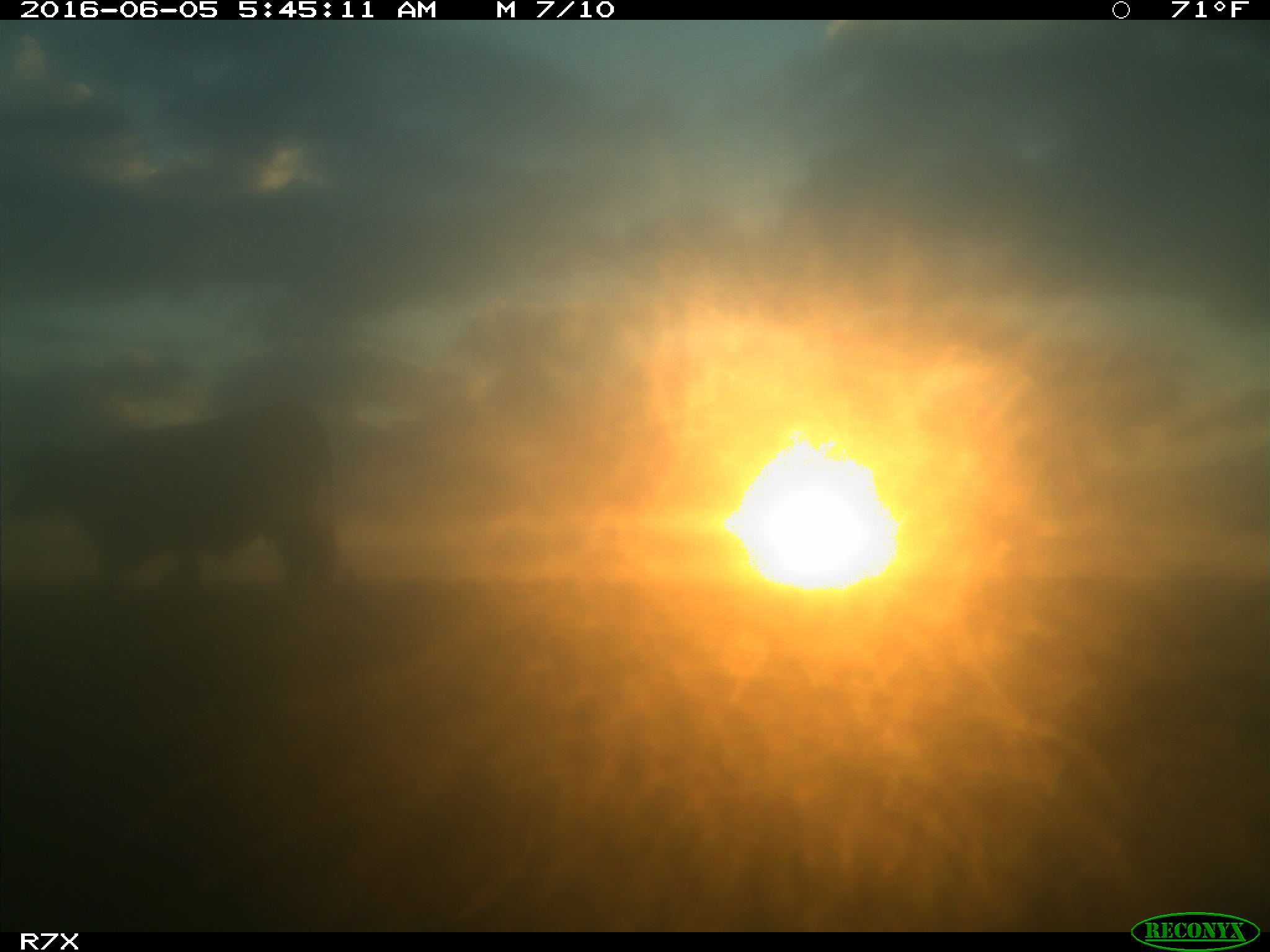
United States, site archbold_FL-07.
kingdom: Animalia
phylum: Chordata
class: Mammalia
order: Artiodactyla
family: Bovidae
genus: Bos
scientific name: Bos taurus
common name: domestic cow